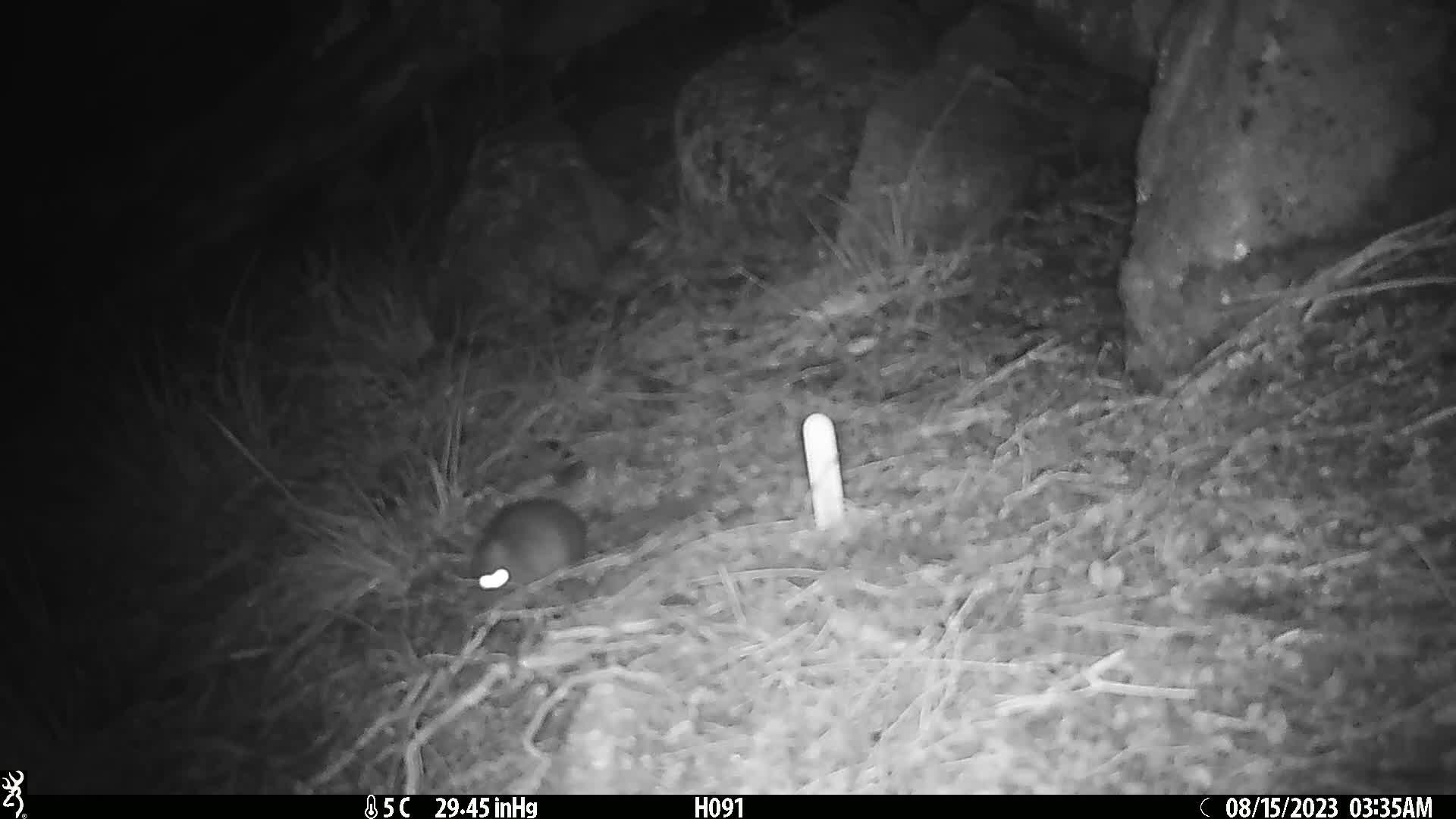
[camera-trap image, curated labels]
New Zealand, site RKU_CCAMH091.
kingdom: Animalia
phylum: Chordata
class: Mammalia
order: Rodentia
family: Muridae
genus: Rattus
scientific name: Rattus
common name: rat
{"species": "rat (Rattus)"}